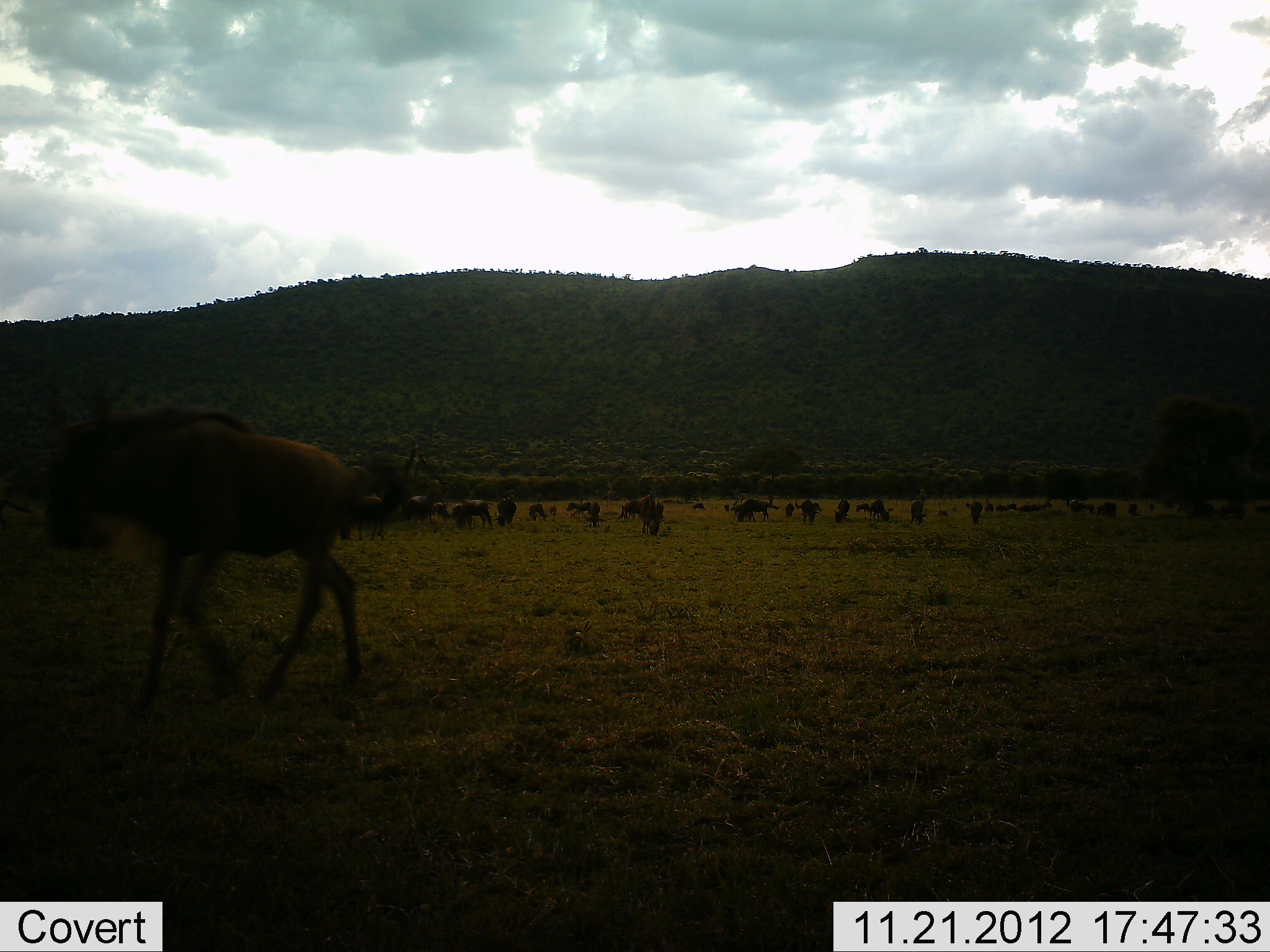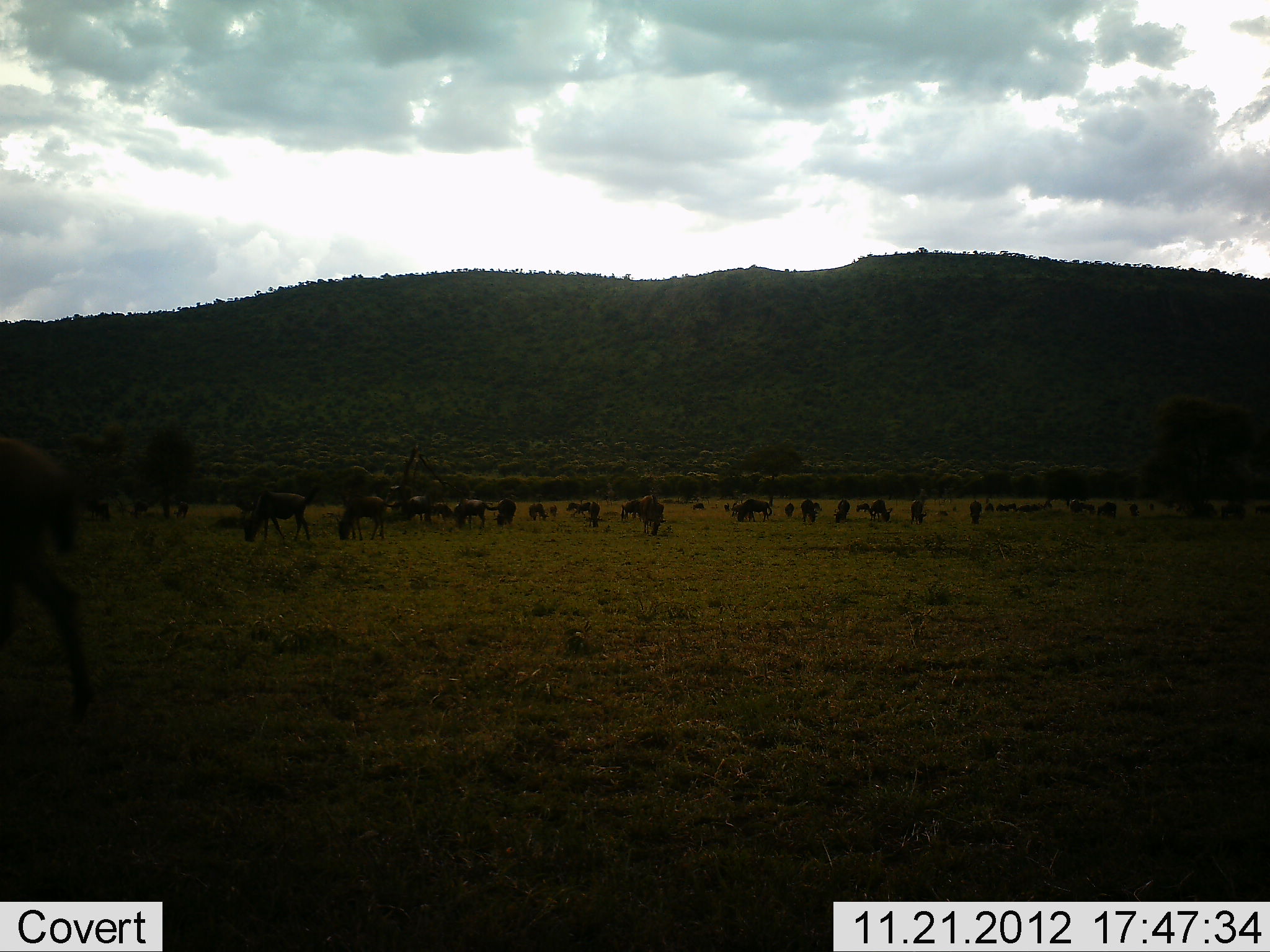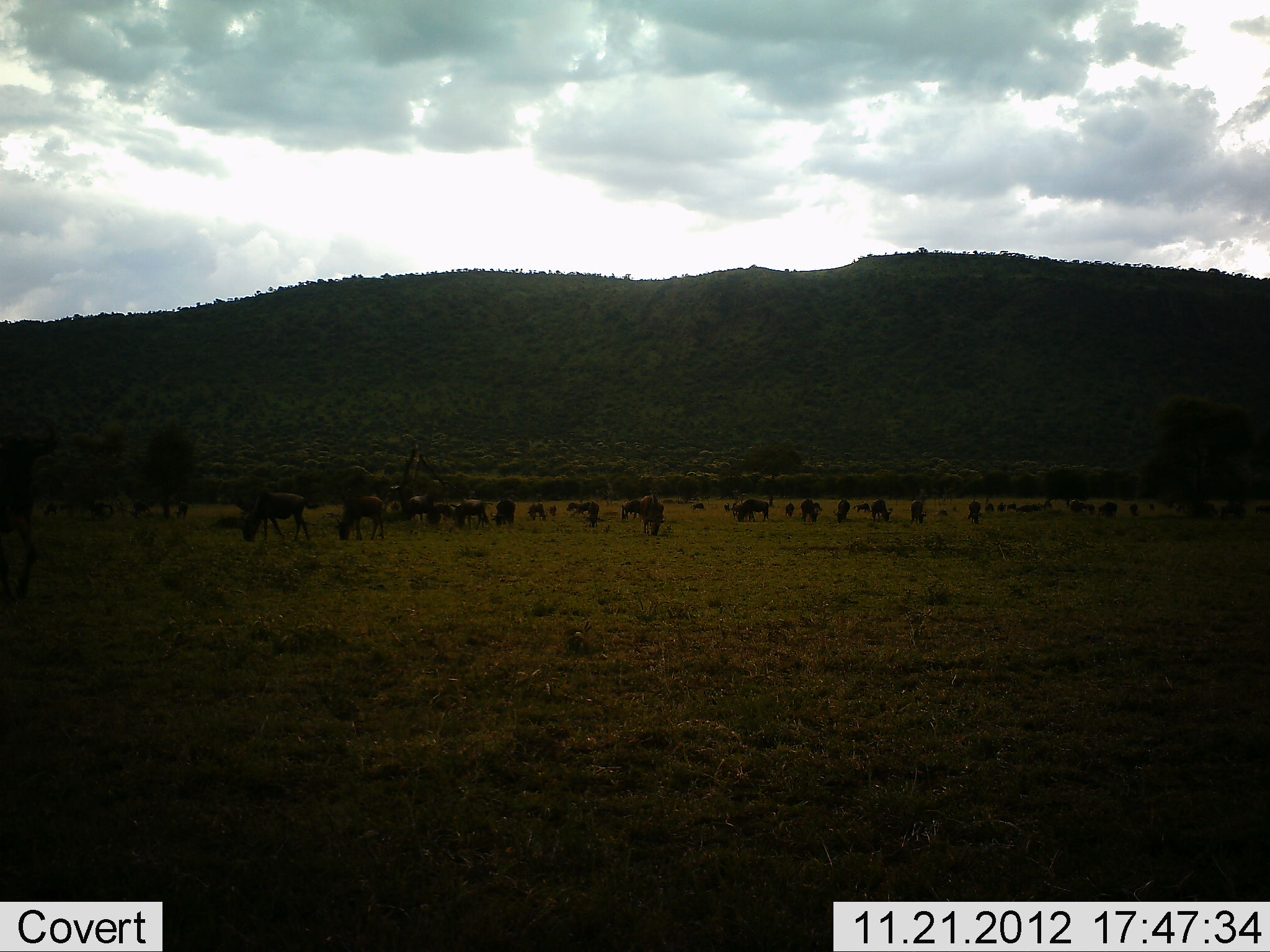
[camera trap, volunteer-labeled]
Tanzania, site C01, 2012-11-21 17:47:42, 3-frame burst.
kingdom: Animalia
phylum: Chordata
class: Mammalia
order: Artiodactyla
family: Bovidae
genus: Connochaetes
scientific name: Connochaetes taurinus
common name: blue wildebeest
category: wildebeest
Wildebeest (blue wildebeest) (Connochaetes taurinus), count 11-50. Behavior (volunteer vote fractions): standing 41%, resting 0%, moving 64%, interacting 5%. Young present (vote fraction): 5%. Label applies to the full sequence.